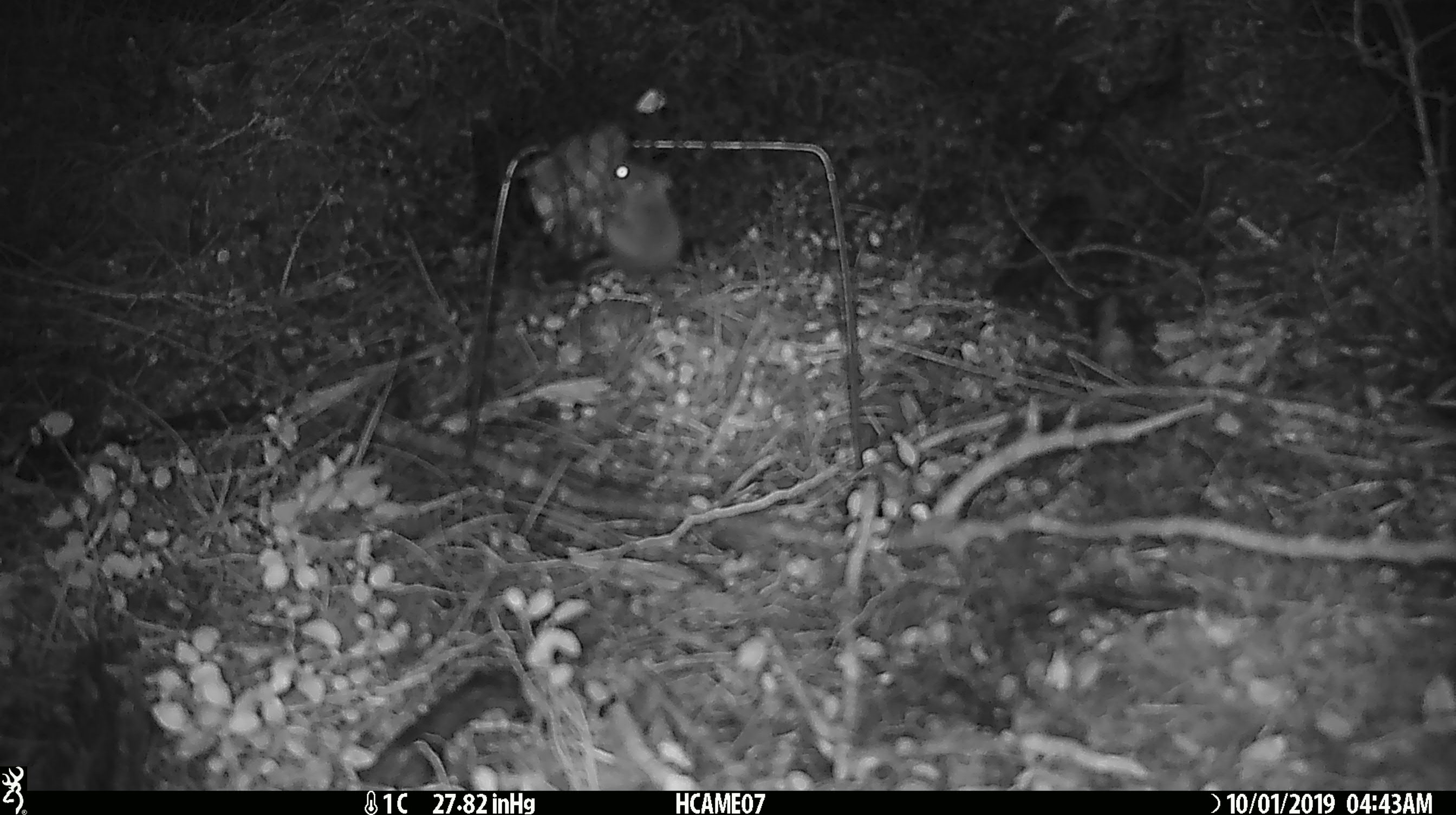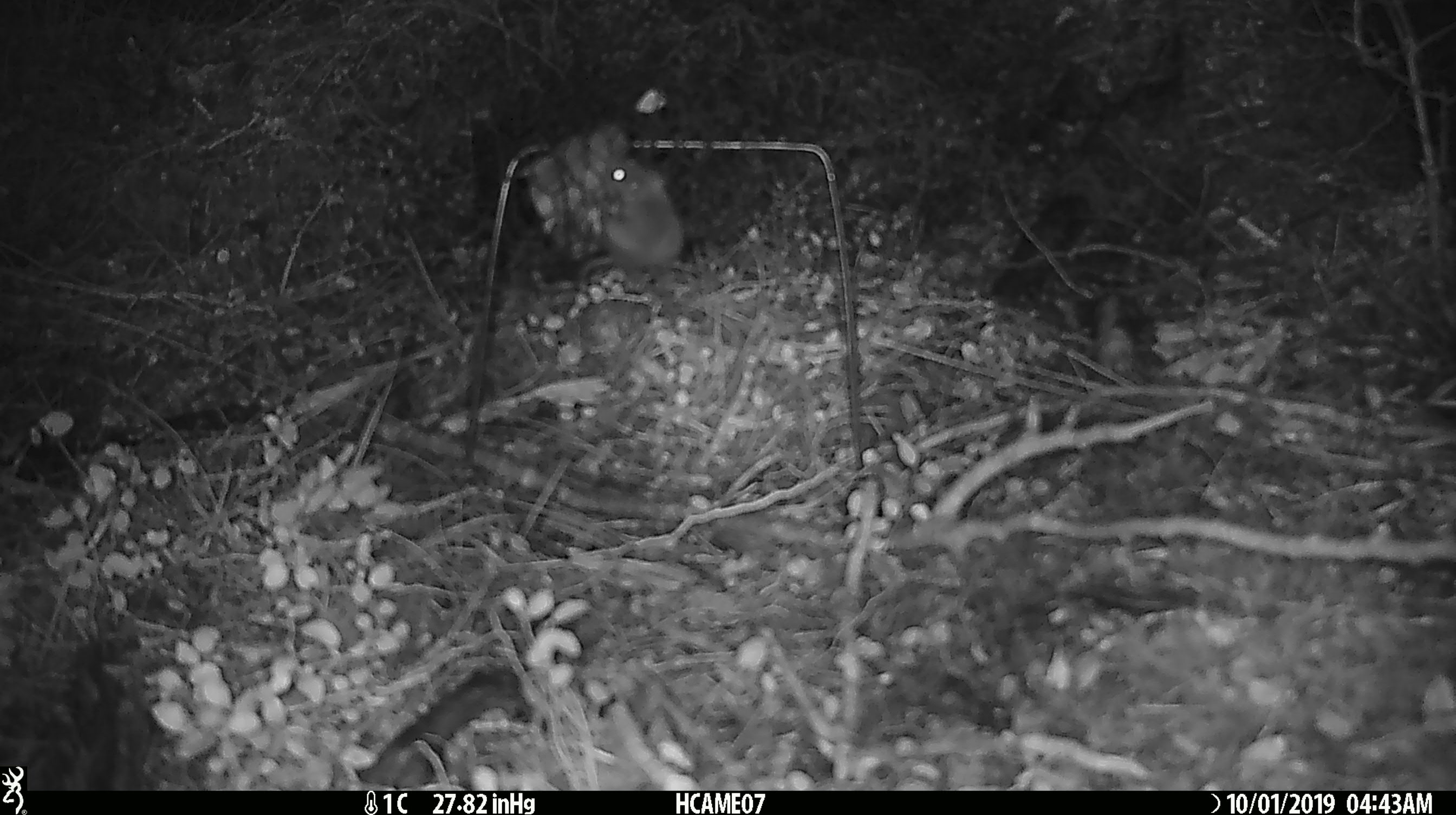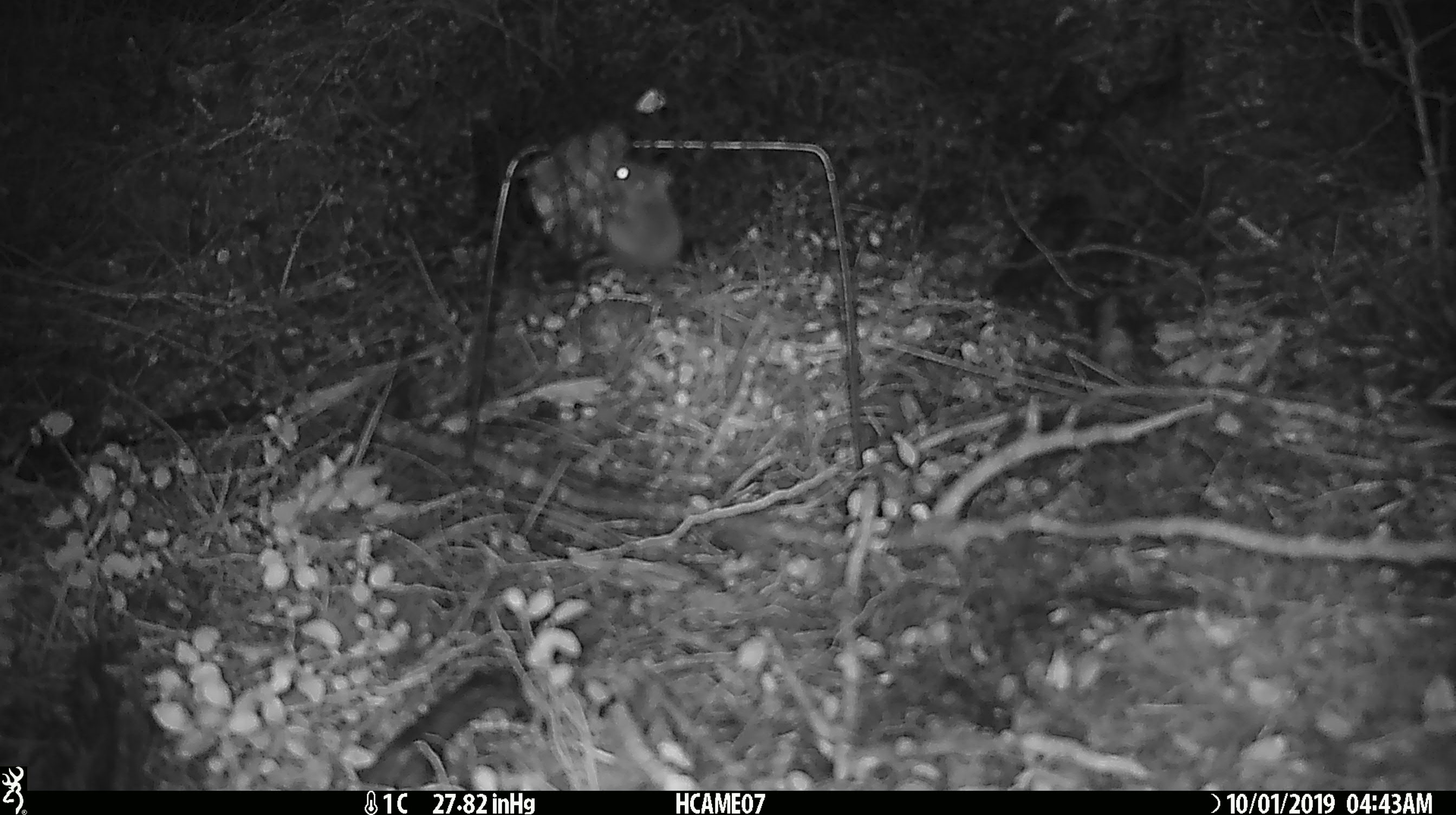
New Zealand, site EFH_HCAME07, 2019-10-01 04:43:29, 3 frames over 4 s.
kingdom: Animalia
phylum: Chordata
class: Mammalia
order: Rodentia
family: Muridae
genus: Mus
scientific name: Mus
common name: mouse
Mouse (Mus).